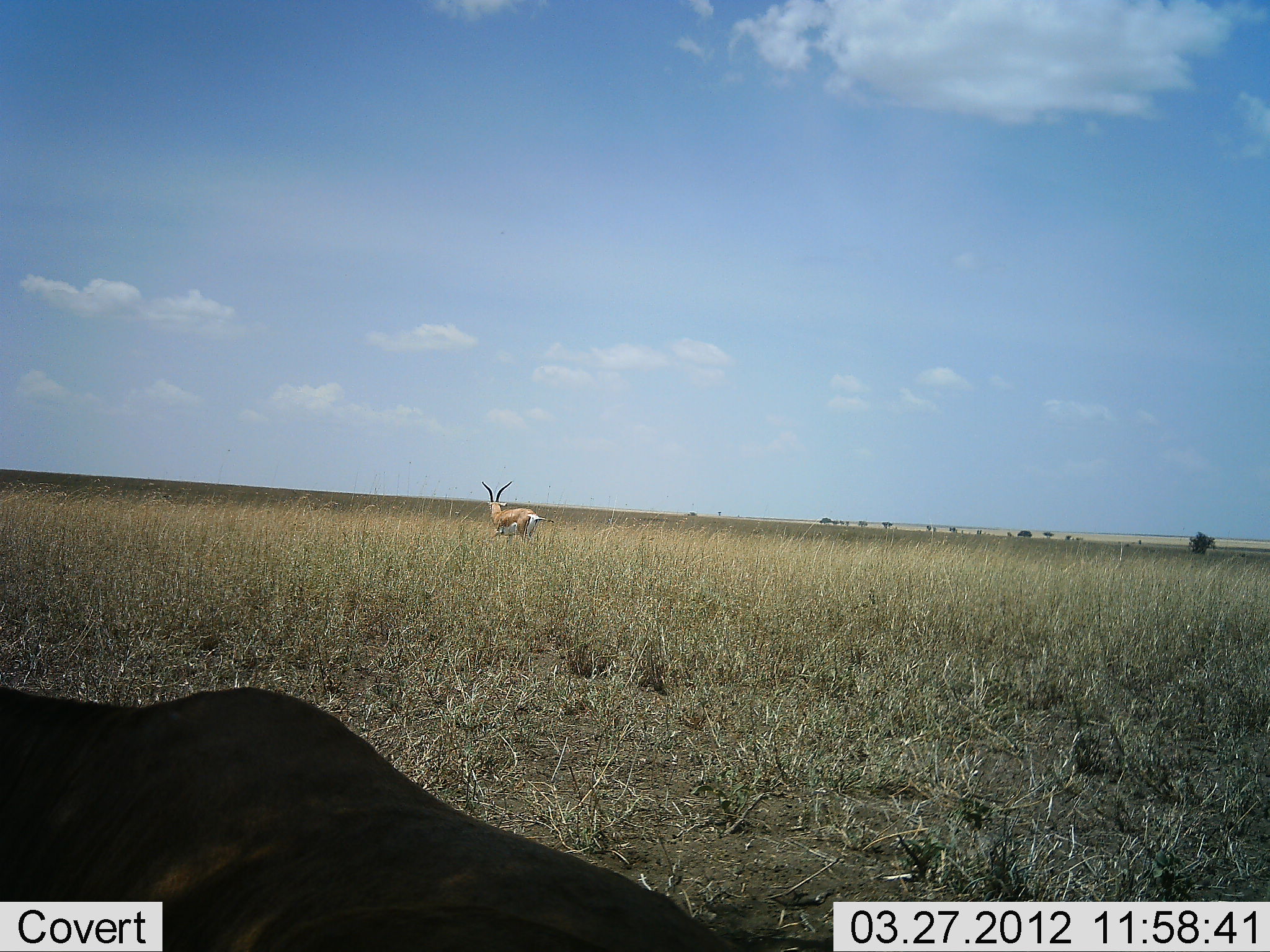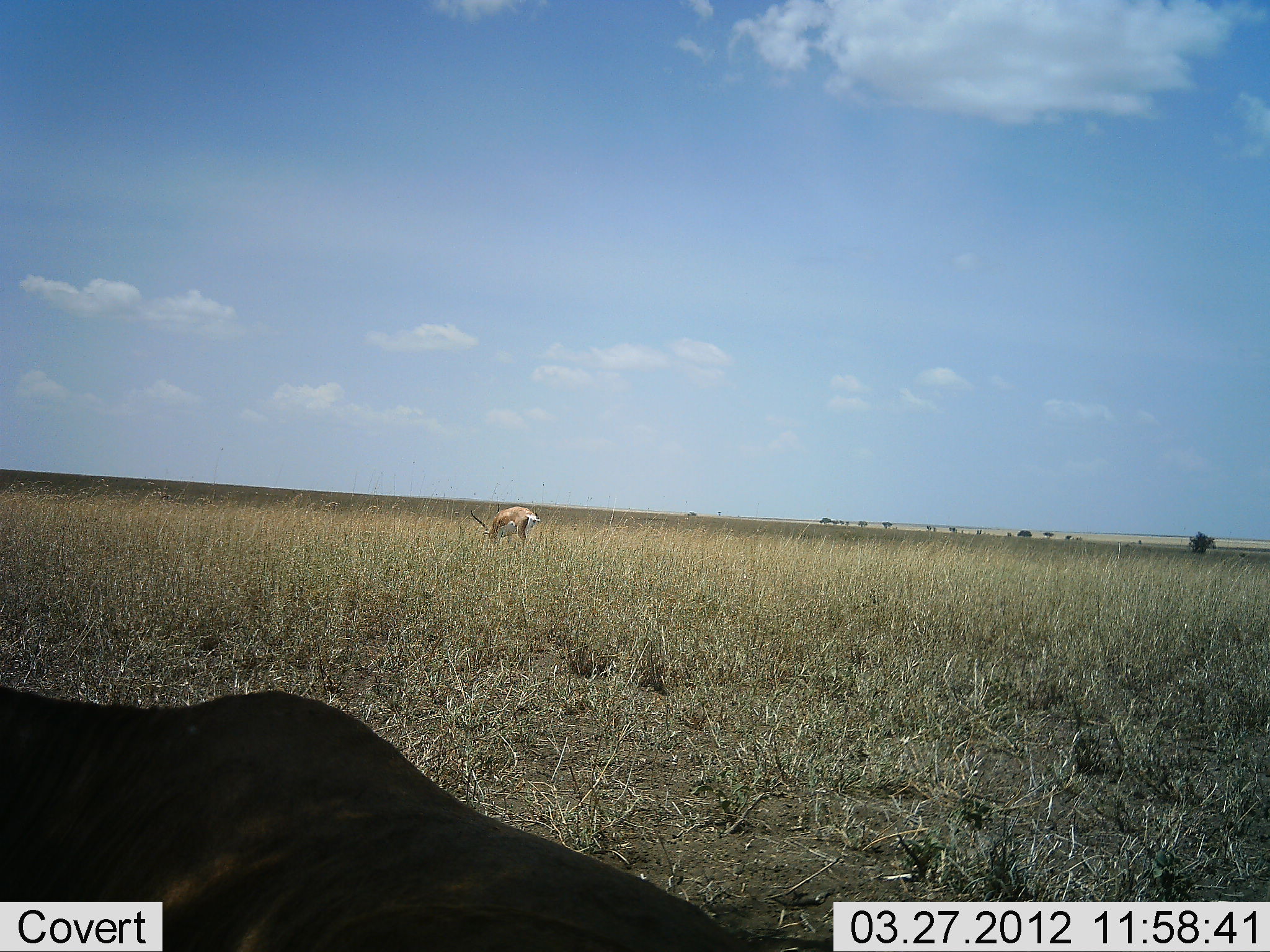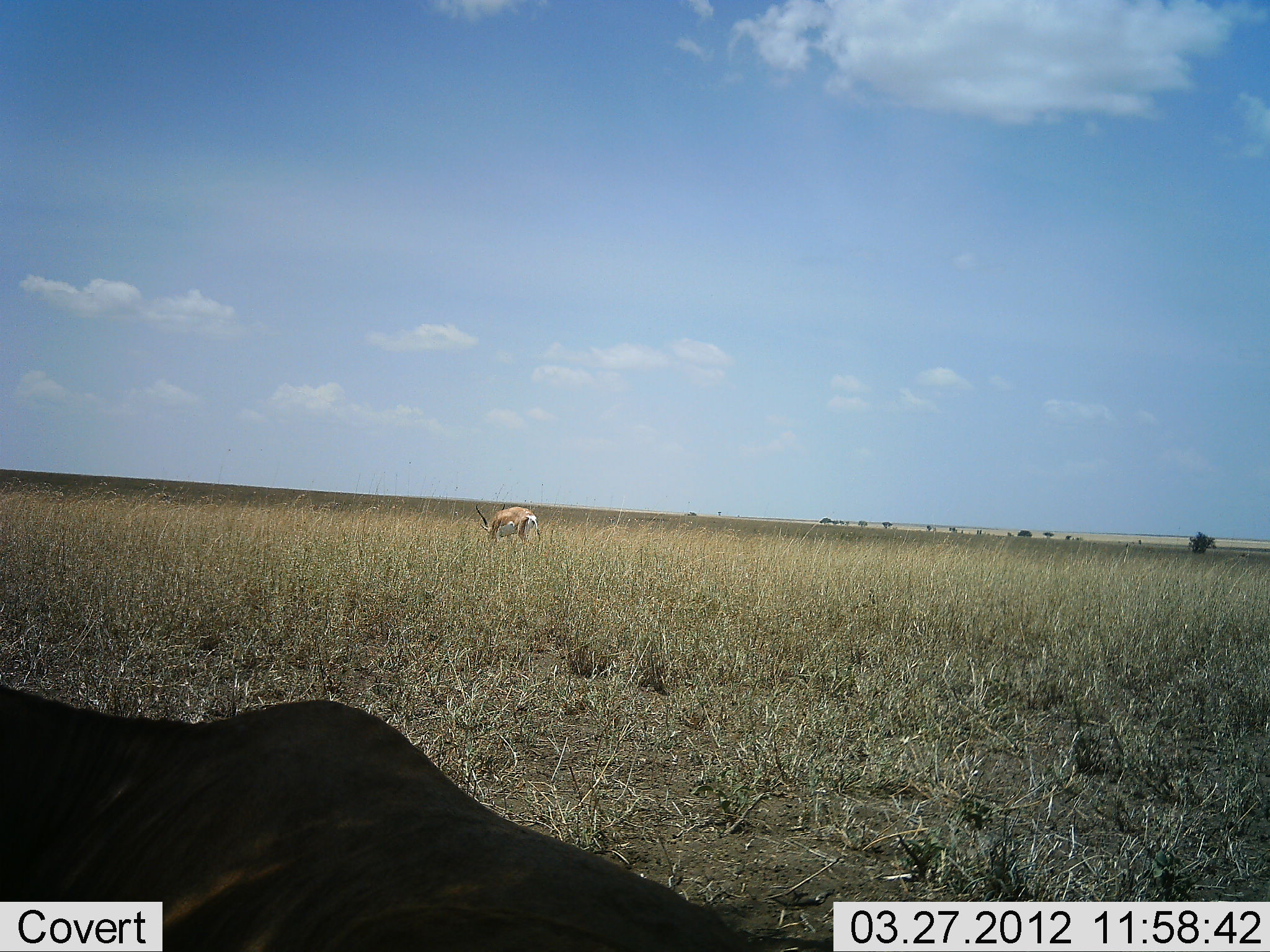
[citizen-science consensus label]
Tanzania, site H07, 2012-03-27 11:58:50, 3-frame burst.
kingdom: Animalia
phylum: Chordata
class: Mammalia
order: Artiodactyla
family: Bovidae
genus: Nanger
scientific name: Nanger granti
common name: grant's gazelle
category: gazellegrants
Gazellegrants (grant's gazelle) (Nanger granti), count 1. Behavior (volunteer vote fractions): standing 40%, resting 7%, moving 7%, interacting 0%. Young present (vote fraction): 0%. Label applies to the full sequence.